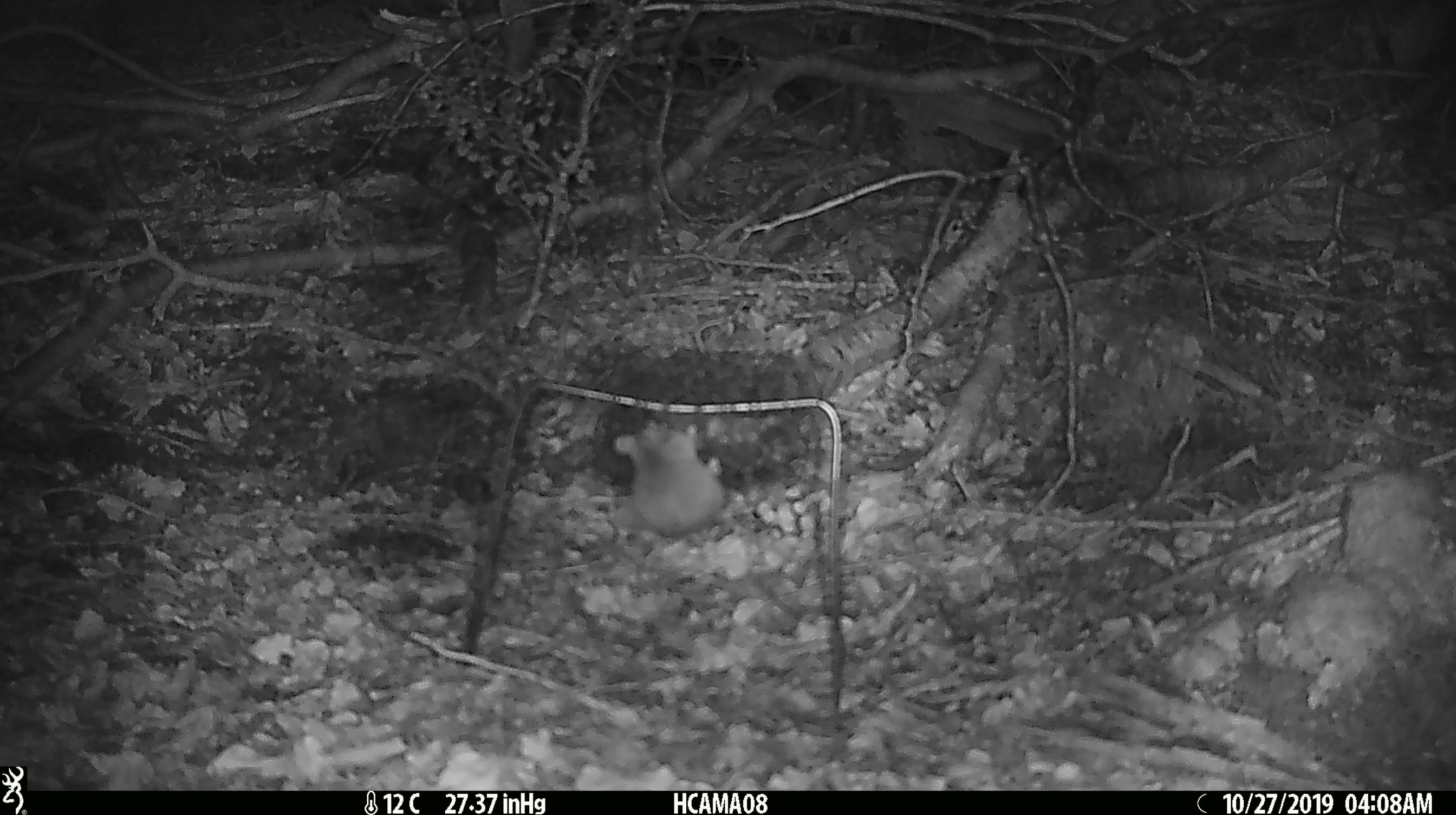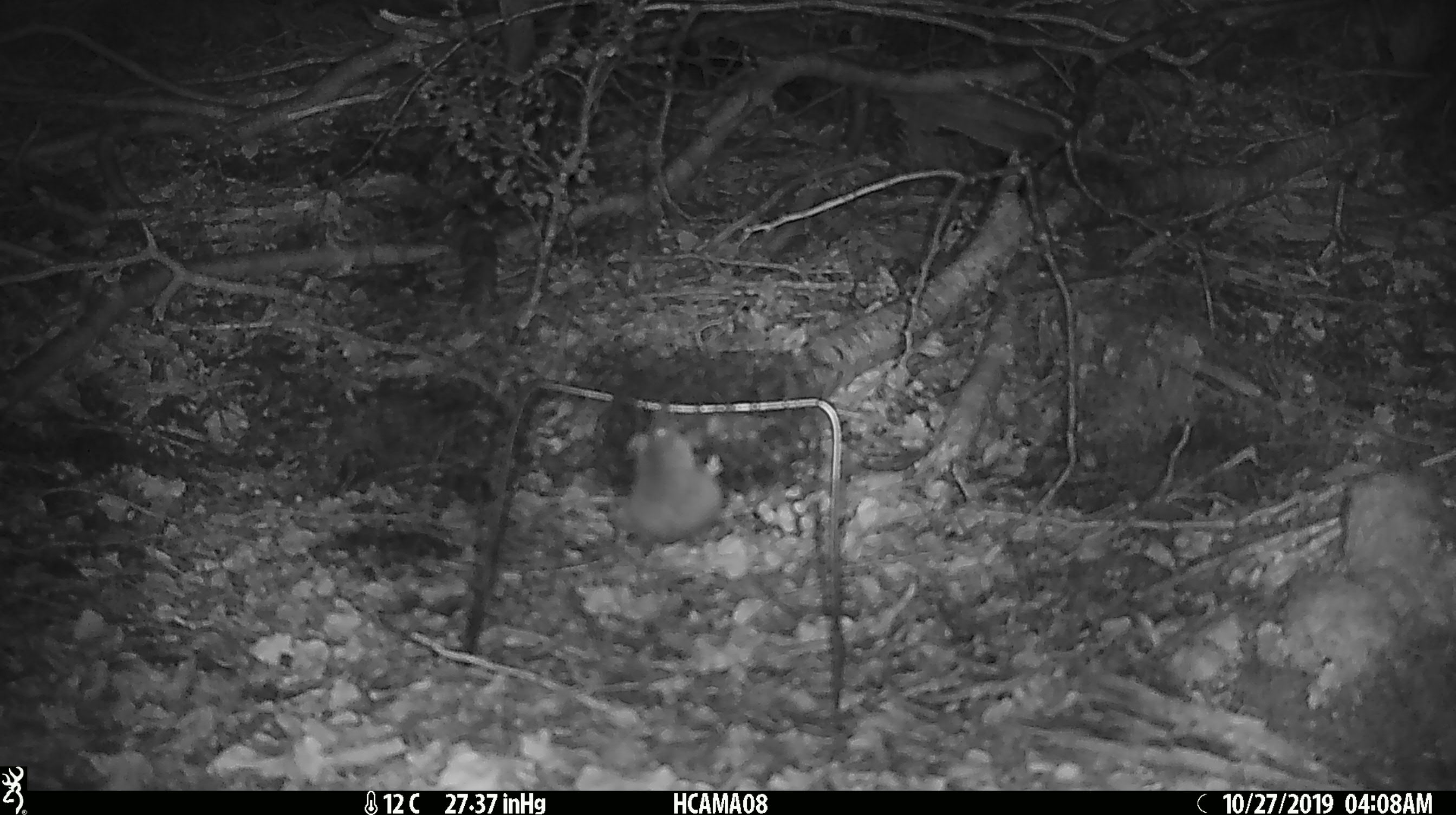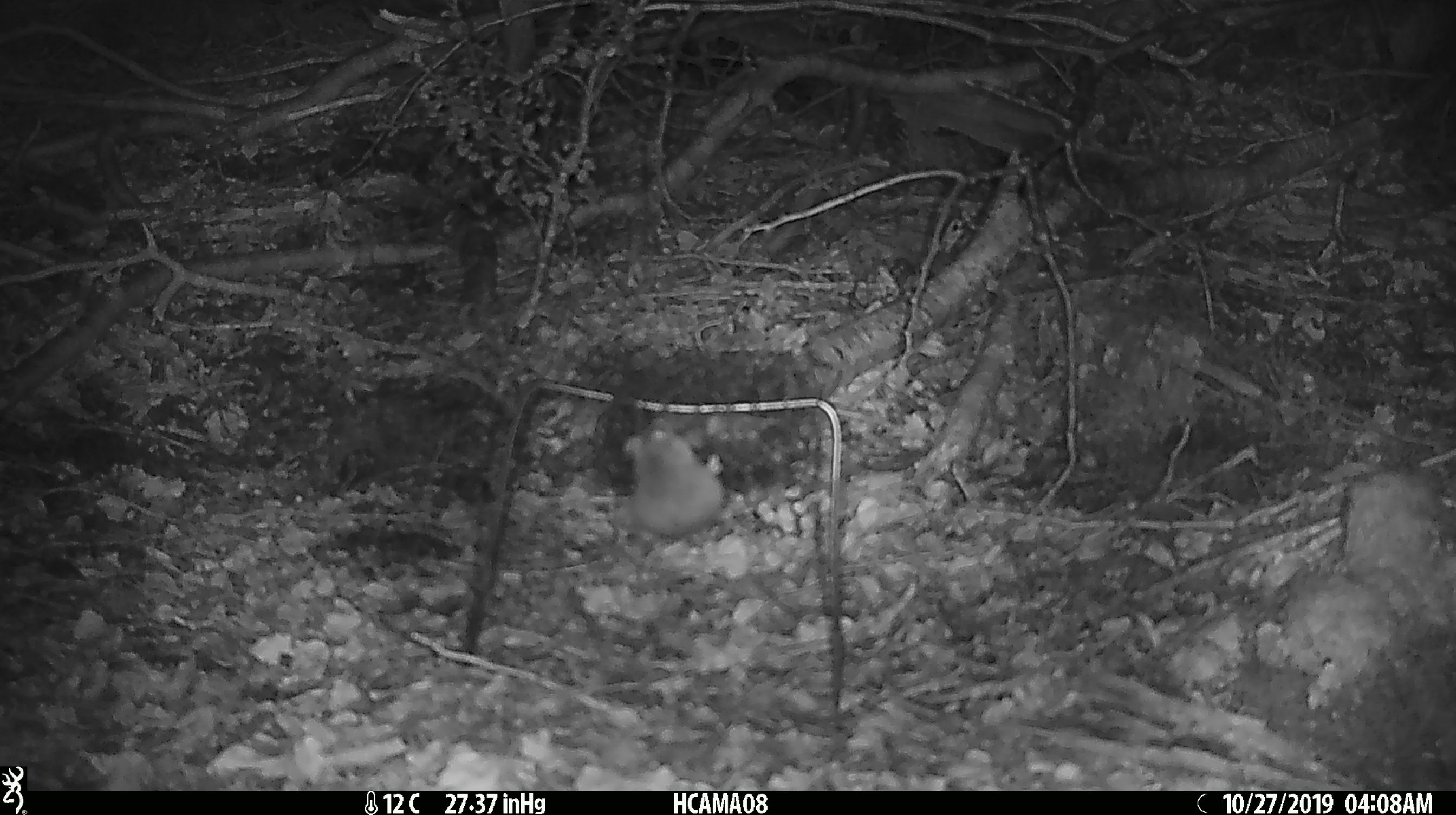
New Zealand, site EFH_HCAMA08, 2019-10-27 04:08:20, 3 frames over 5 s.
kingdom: Animalia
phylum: Chordata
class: Mammalia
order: Rodentia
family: Muridae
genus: Mus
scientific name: Mus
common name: mouse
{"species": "mouse (Mus)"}